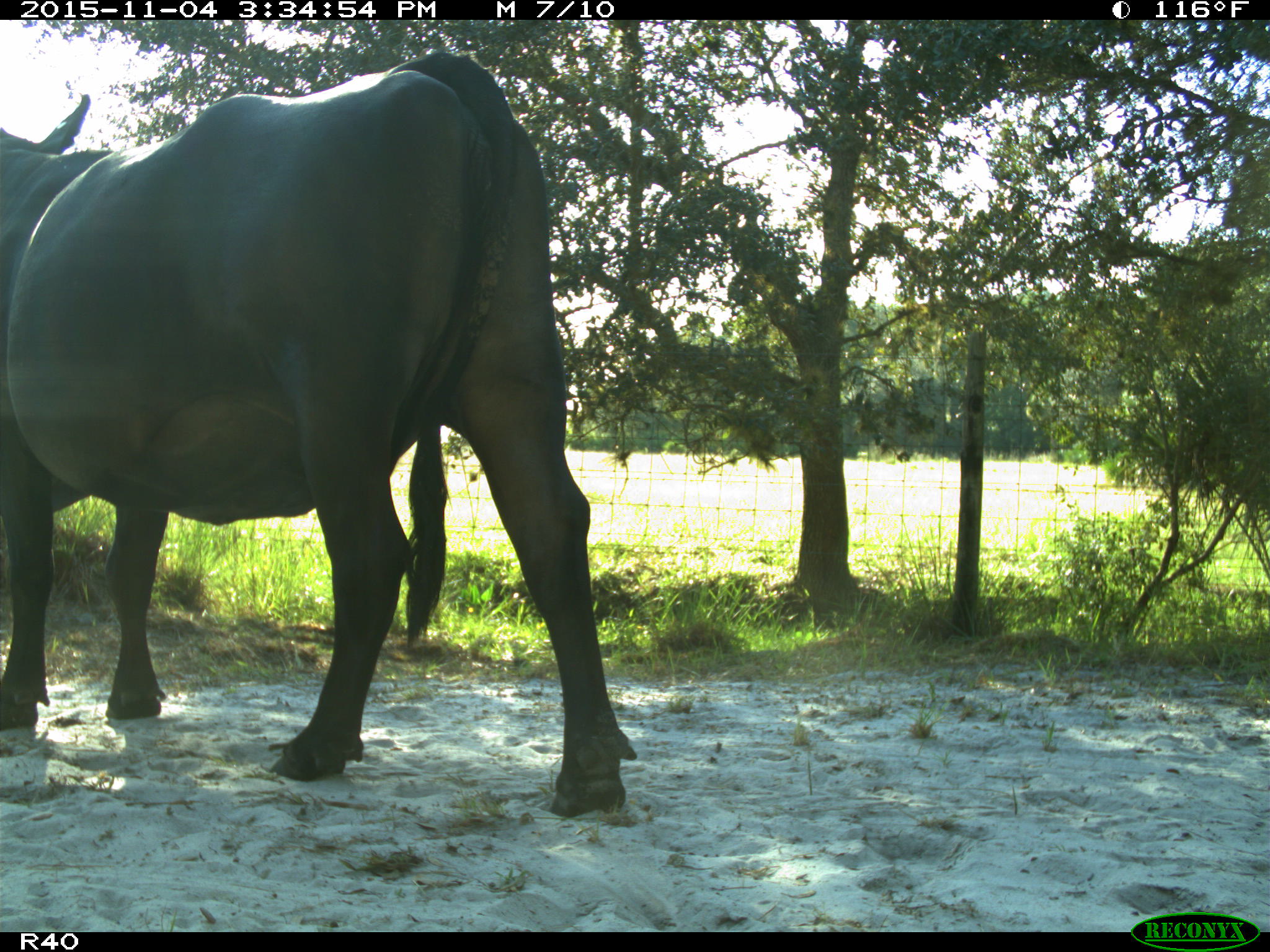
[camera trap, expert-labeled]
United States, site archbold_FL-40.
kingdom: Animalia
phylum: Chordata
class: Mammalia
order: Artiodactyla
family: Bovidae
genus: Bos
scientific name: Bos taurus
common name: domestic cow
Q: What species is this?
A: Bos taurus (domestic cow).